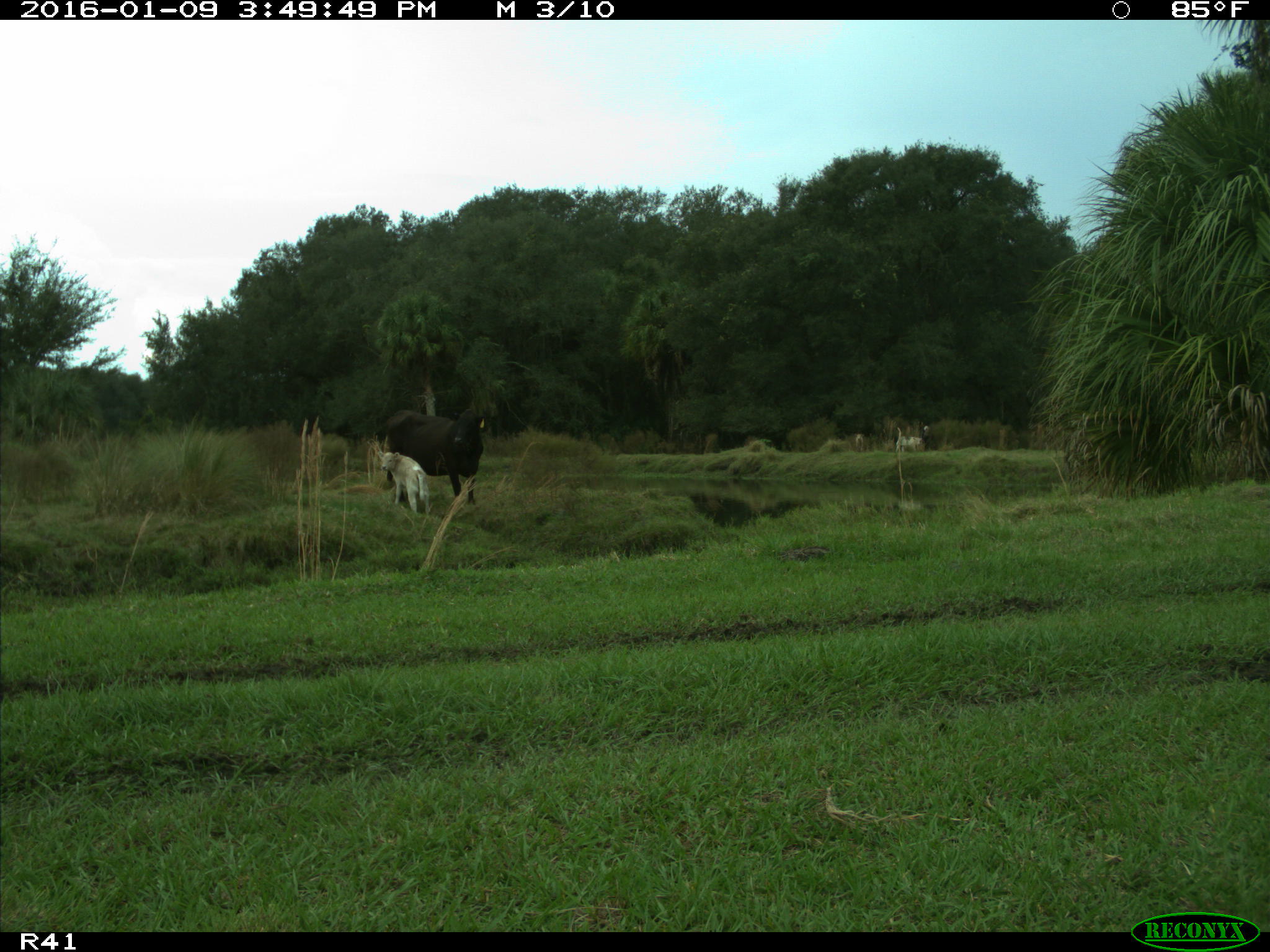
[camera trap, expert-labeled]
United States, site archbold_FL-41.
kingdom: Animalia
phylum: Chordata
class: Mammalia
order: Artiodactyla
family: Bovidae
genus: Bos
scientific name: Bos taurus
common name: domestic cow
Bos taurus (domestic cow).